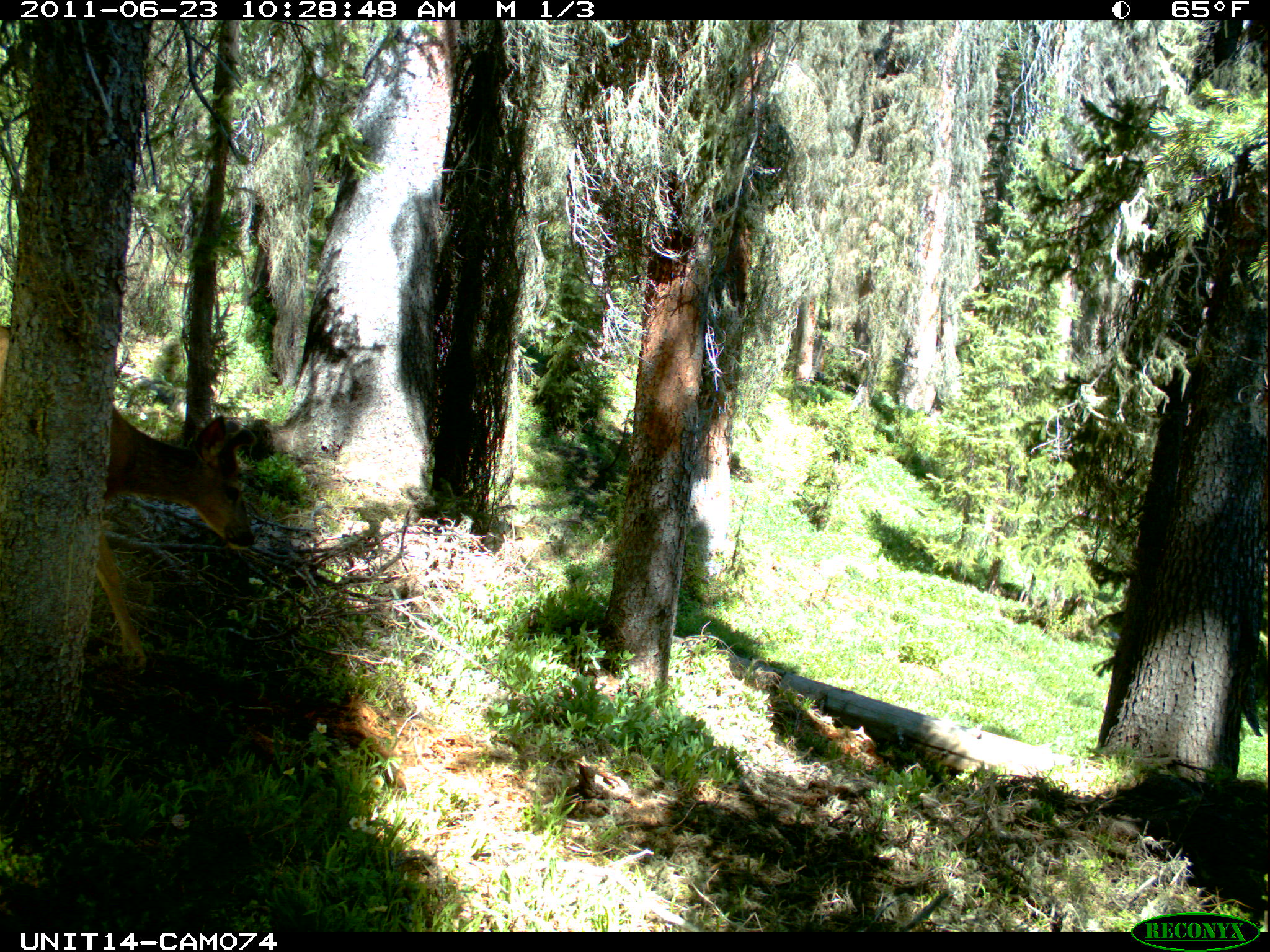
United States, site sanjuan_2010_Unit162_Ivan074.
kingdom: Animalia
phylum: Chordata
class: Mammalia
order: Artiodactyla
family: Cervidae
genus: Odocoileus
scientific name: Odocoileus hemionus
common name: mule deer